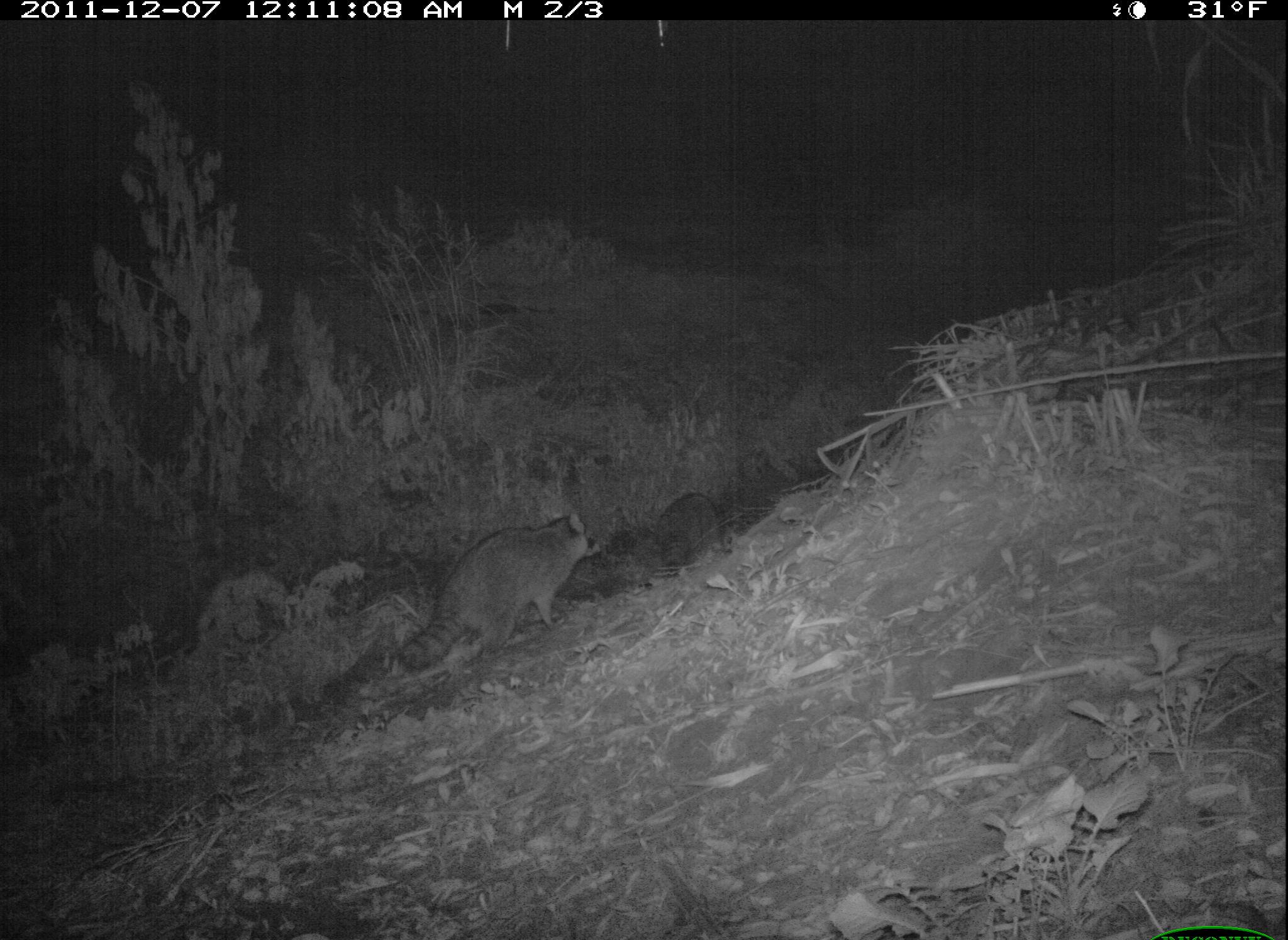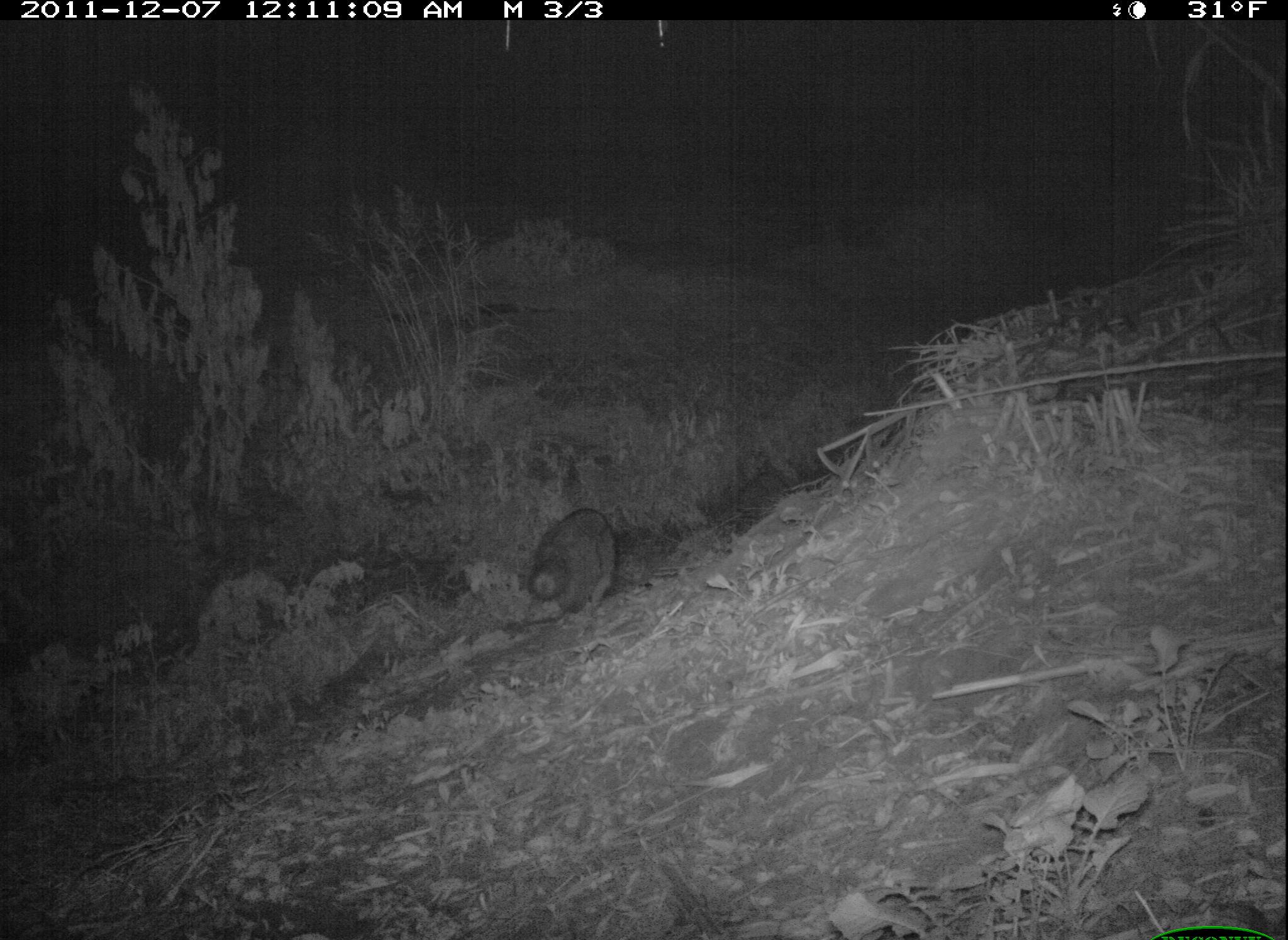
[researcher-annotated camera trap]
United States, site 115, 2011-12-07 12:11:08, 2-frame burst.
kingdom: Animalia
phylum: Chordata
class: Mammalia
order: Carnivora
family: Procyonidae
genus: Procyon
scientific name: Procyon lotor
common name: raccoon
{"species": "raccoon (Procyon lotor)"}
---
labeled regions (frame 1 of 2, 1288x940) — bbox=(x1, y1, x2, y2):
raccoon: bbox=(388, 506, 609, 680)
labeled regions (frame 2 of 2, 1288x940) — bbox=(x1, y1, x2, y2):
raccoon: bbox=(516, 498, 631, 627)